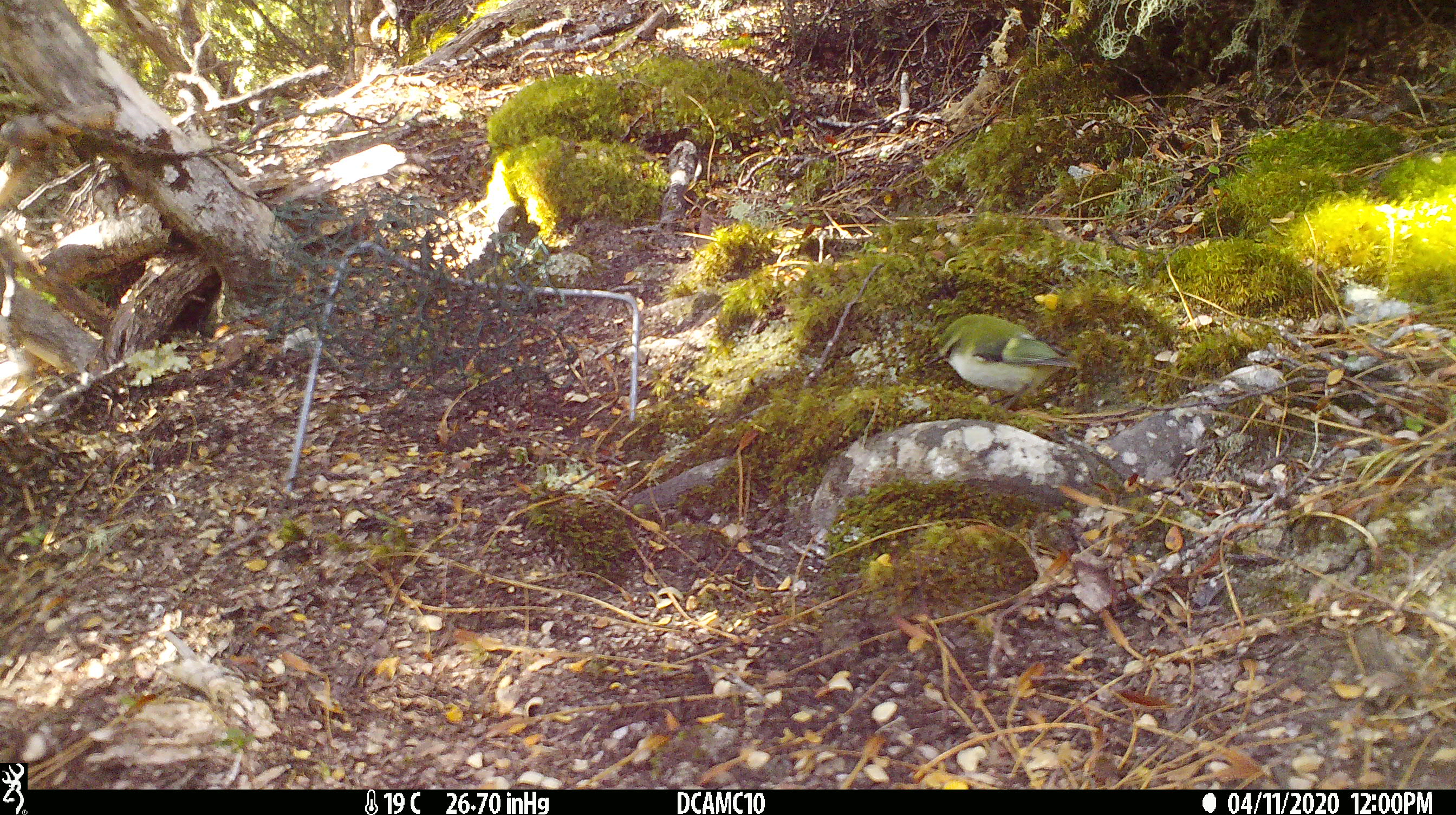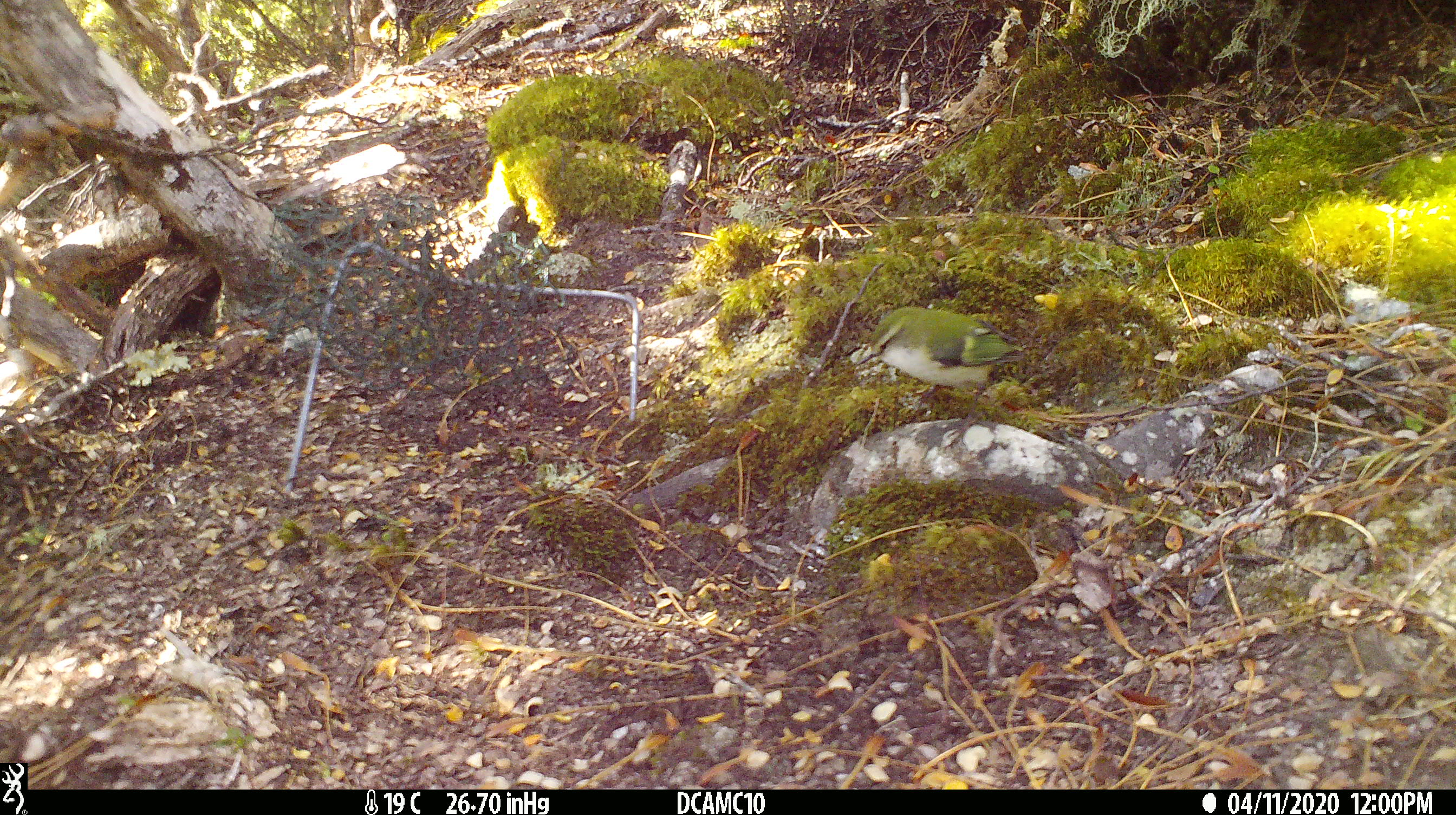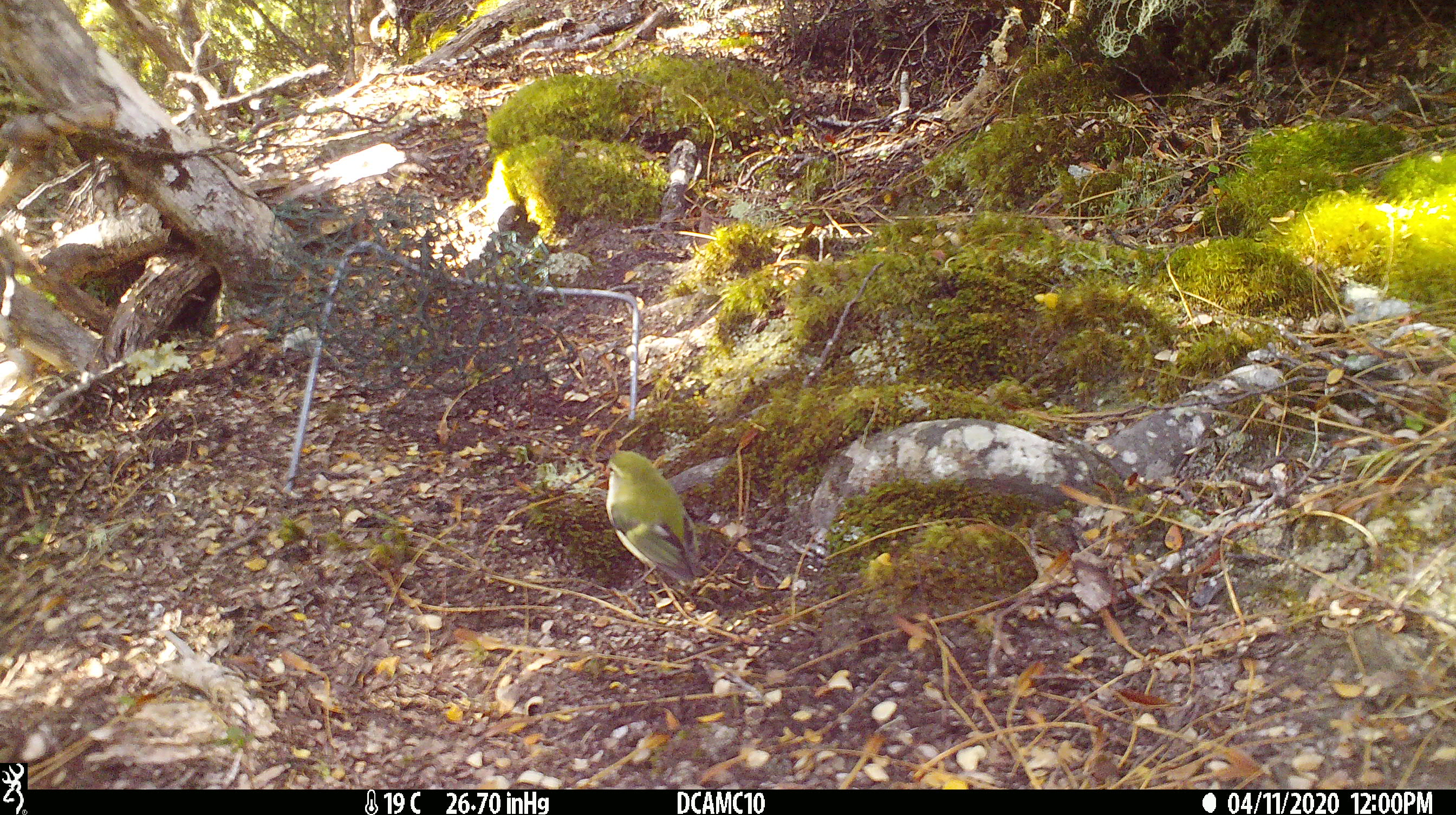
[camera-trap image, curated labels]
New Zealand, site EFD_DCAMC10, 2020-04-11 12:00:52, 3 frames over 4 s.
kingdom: Animalia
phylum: Chordata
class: Aves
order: Passeriformes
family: Acanthisittidae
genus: Acanthisitta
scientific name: Acanthisitta chloris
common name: rifleman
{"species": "rifleman (Acanthisitta chloris)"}